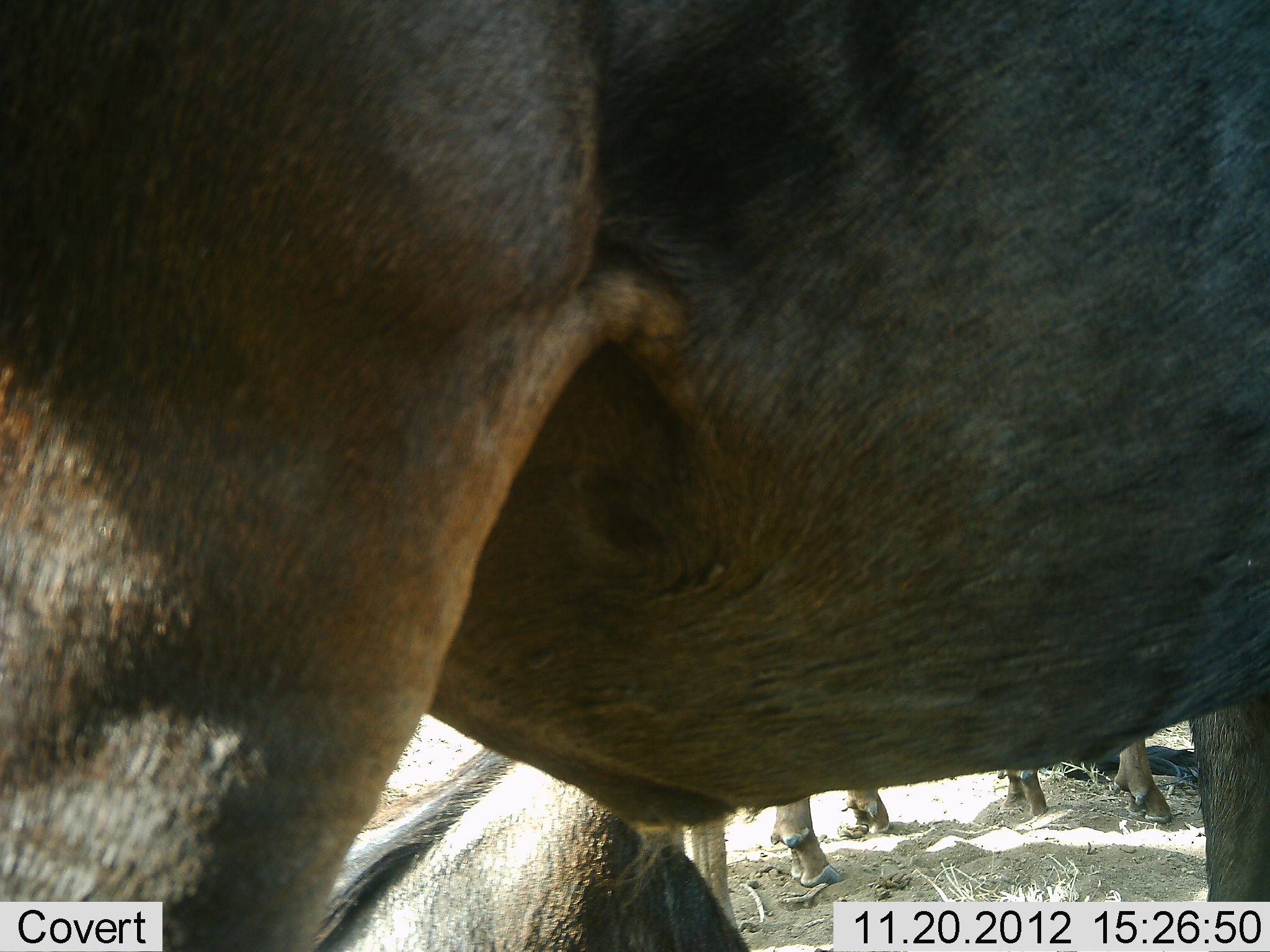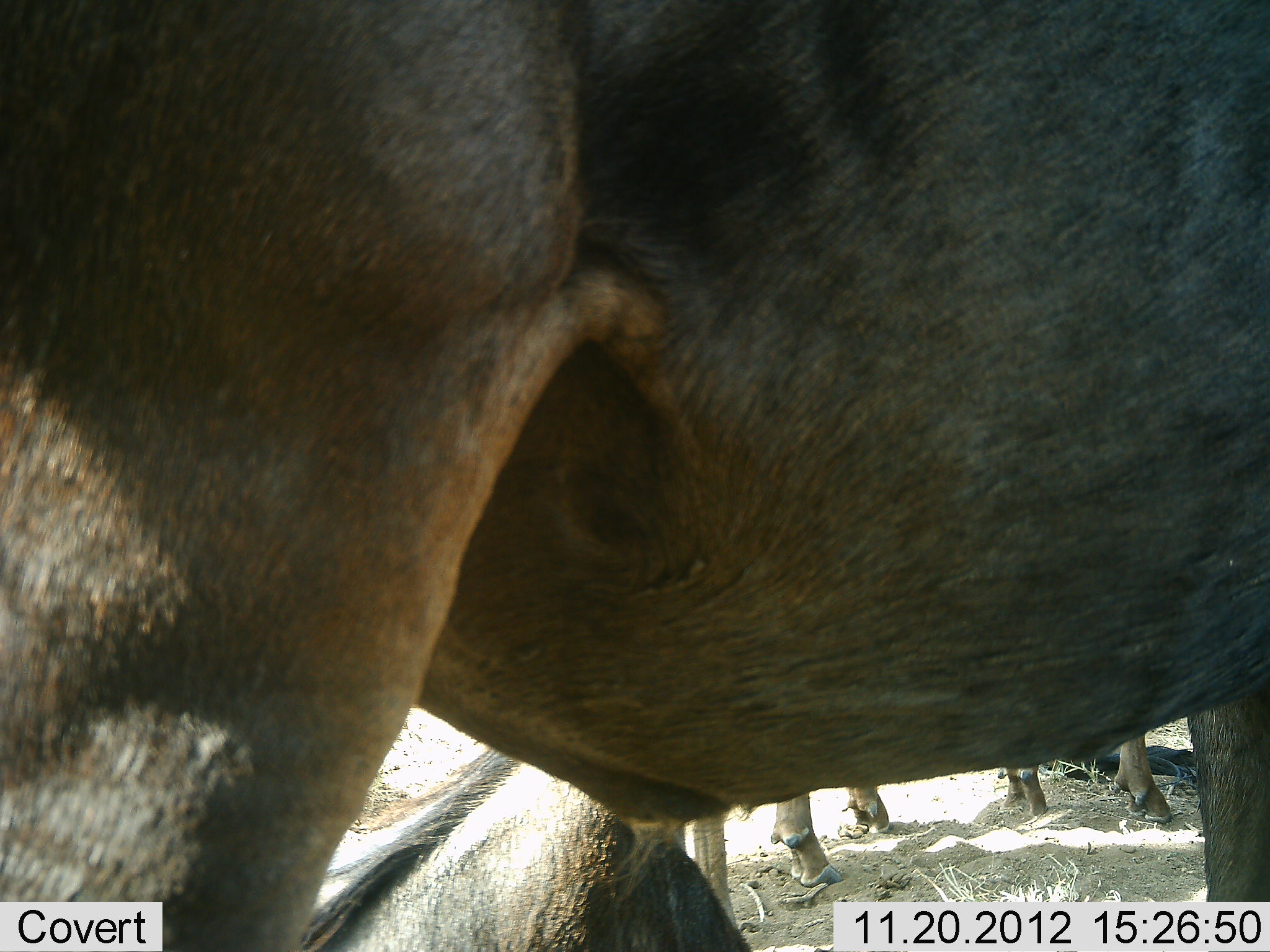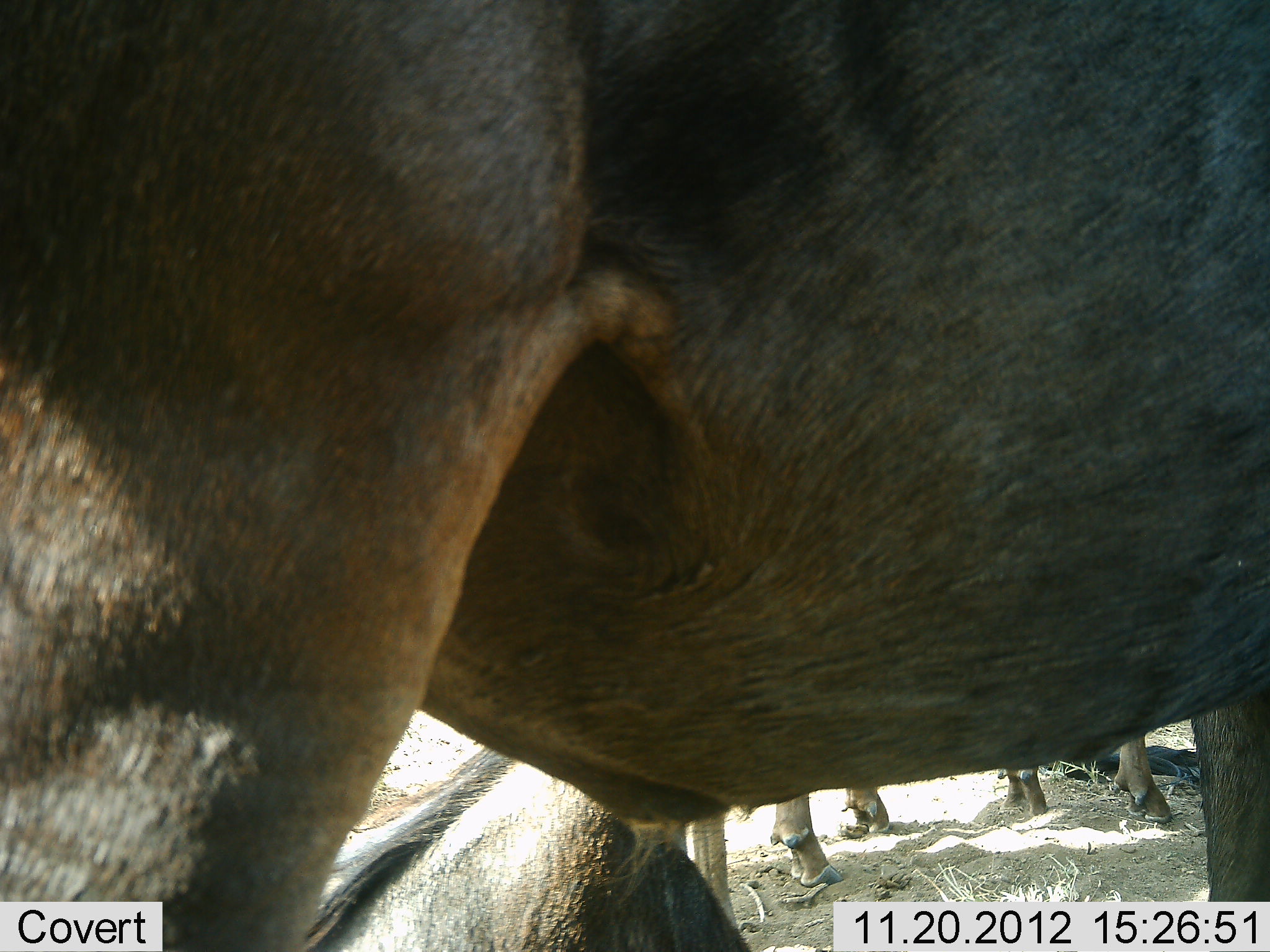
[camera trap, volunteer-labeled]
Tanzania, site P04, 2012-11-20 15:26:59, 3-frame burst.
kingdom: Animalia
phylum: Chordata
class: Mammalia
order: Artiodactyla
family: Bovidae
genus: Connochaetes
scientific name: Connochaetes taurinus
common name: blue wildebeest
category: wildebeest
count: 3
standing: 100%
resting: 60%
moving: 0%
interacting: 0%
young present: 0%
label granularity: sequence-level